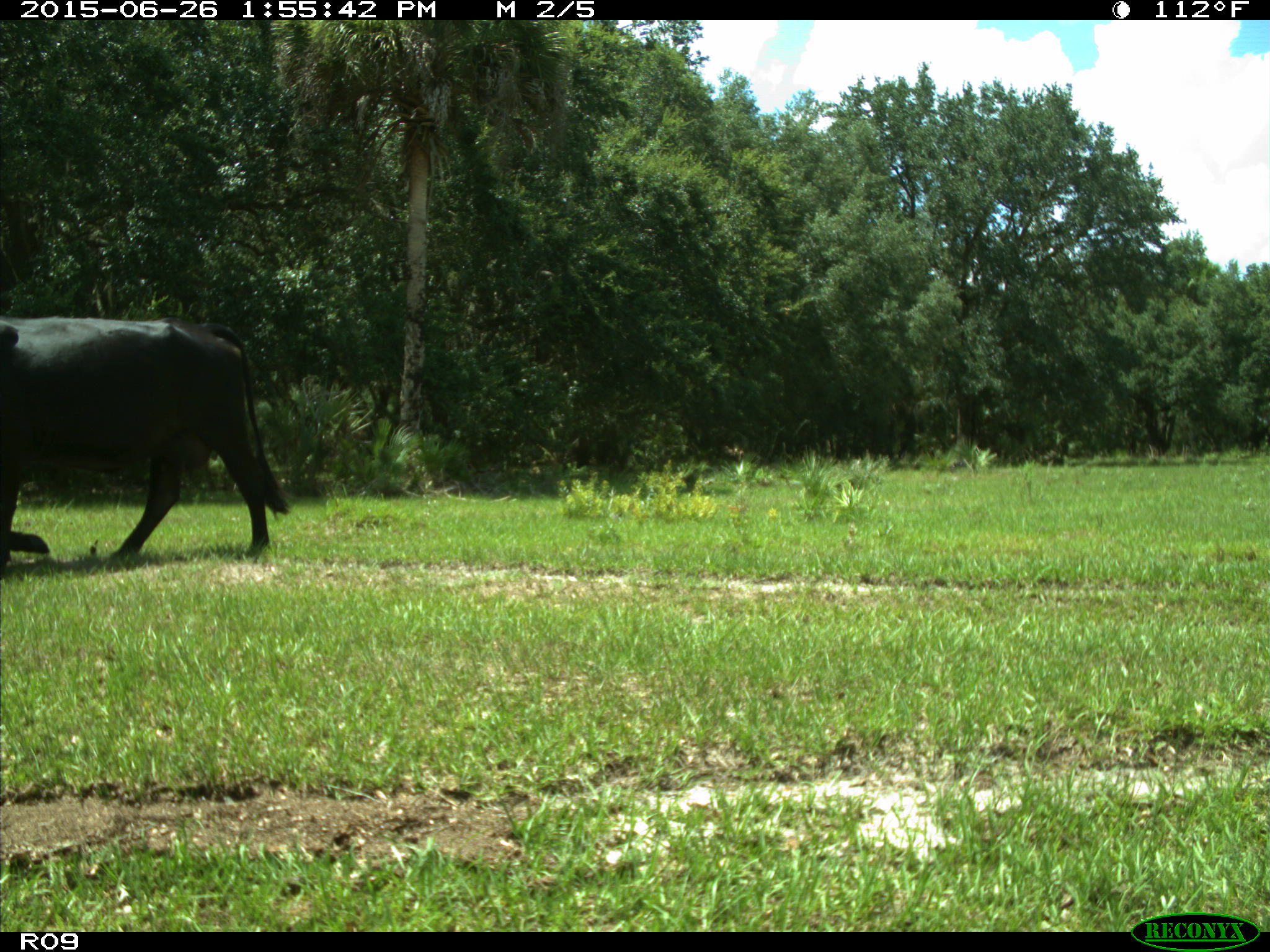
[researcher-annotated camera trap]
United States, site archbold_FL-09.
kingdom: Animalia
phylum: Chordata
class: Mammalia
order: Artiodactyla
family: Bovidae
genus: Bos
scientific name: Bos taurus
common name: domestic cow